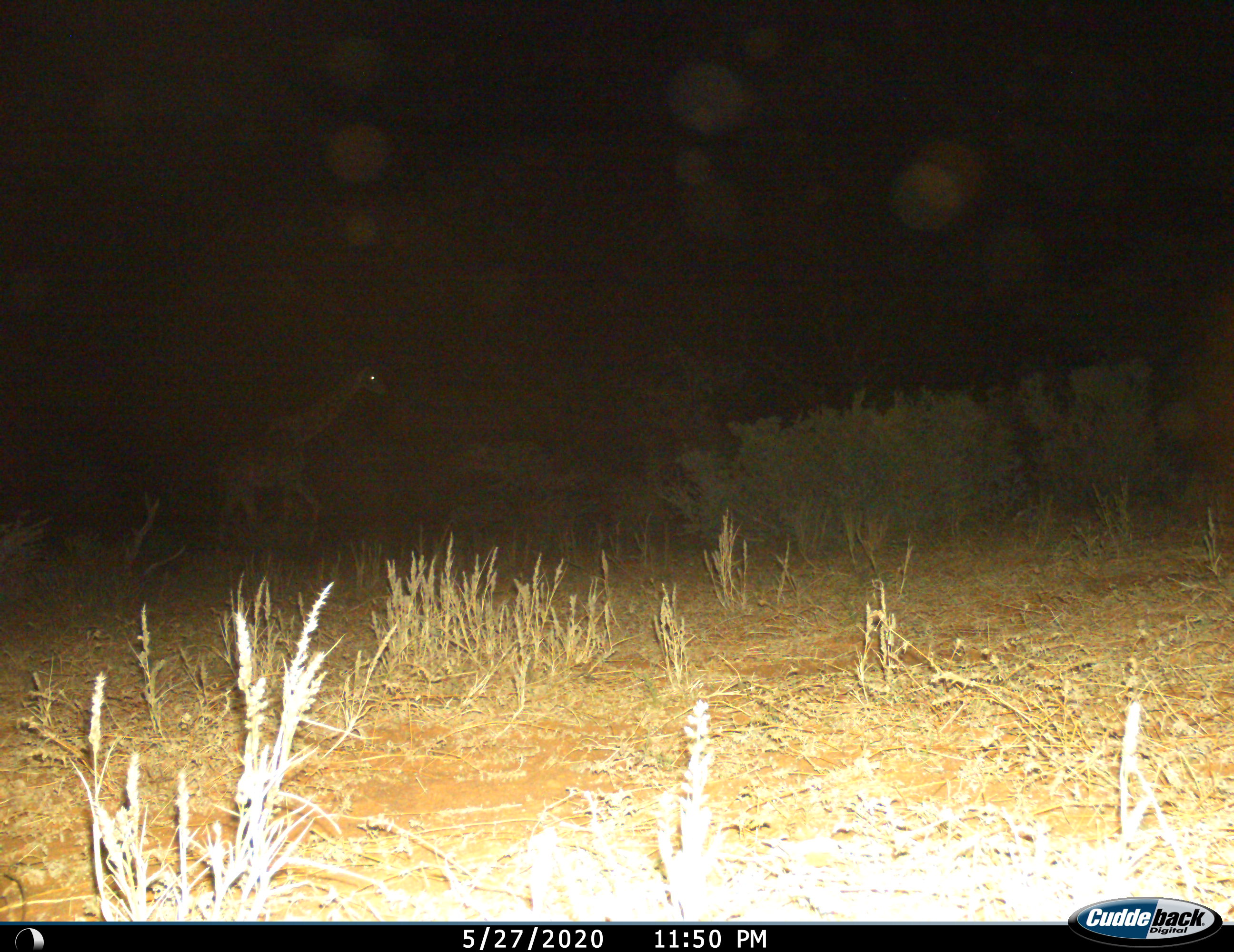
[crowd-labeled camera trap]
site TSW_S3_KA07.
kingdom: Animalia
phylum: Chordata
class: Mammalia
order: Artiodactyla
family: Giraffidae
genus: Giraffa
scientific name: Giraffa camelopardalis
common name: giraffe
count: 1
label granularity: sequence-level